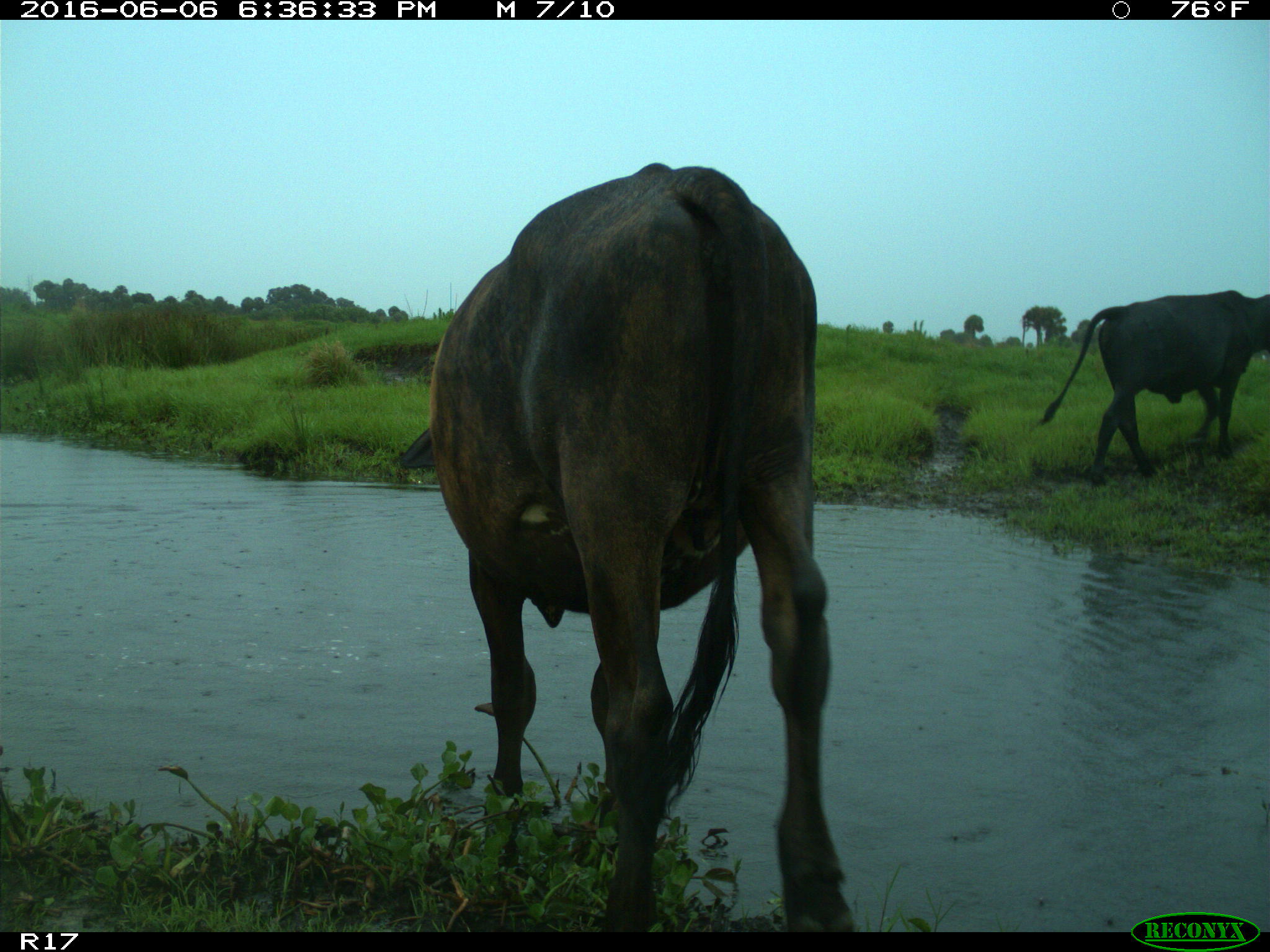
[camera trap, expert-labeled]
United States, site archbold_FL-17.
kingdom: Animalia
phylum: Chordata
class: Mammalia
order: Artiodactyla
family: Bovidae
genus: Bos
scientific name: Bos taurus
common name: domestic cow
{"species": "Bos taurus (domestic cow)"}